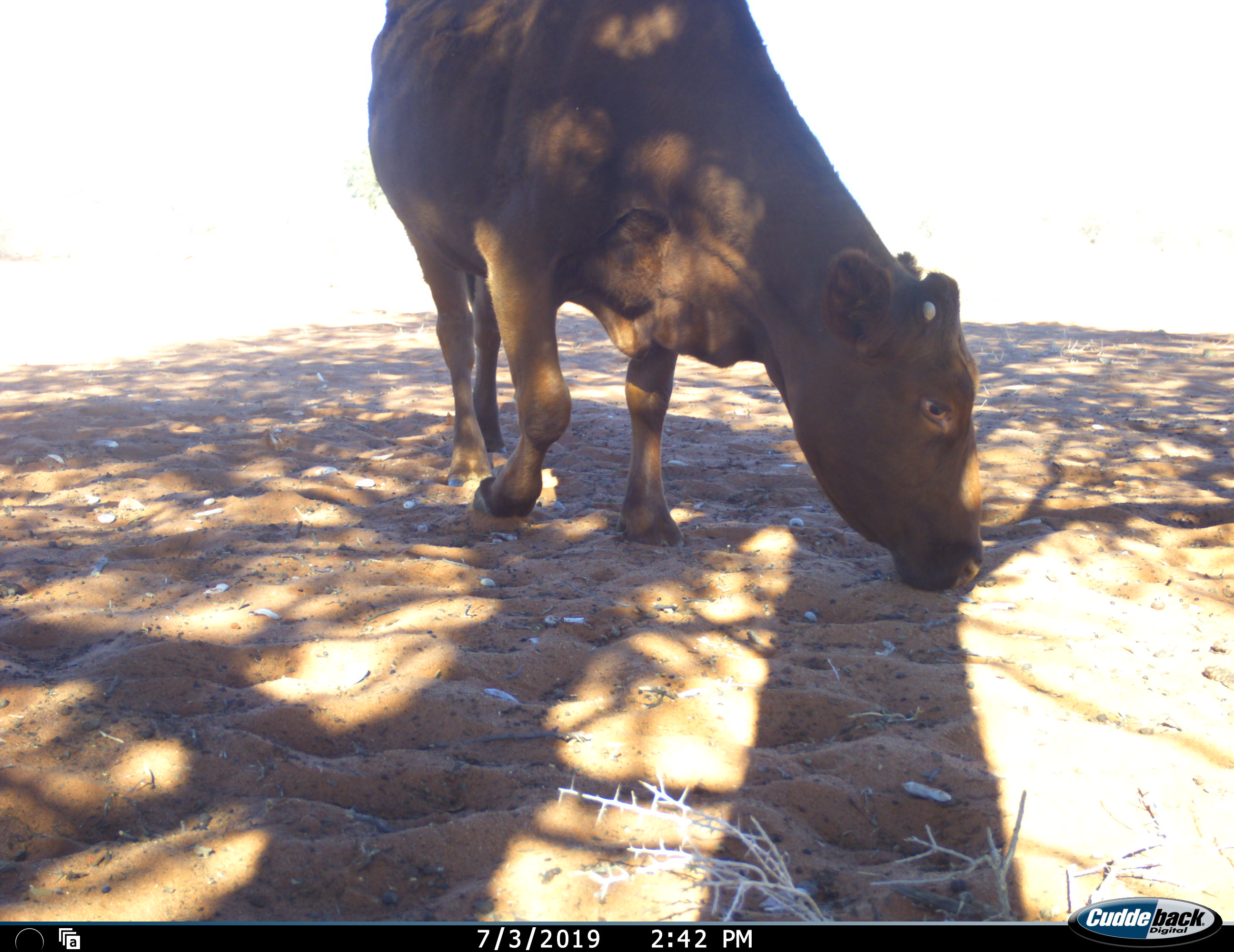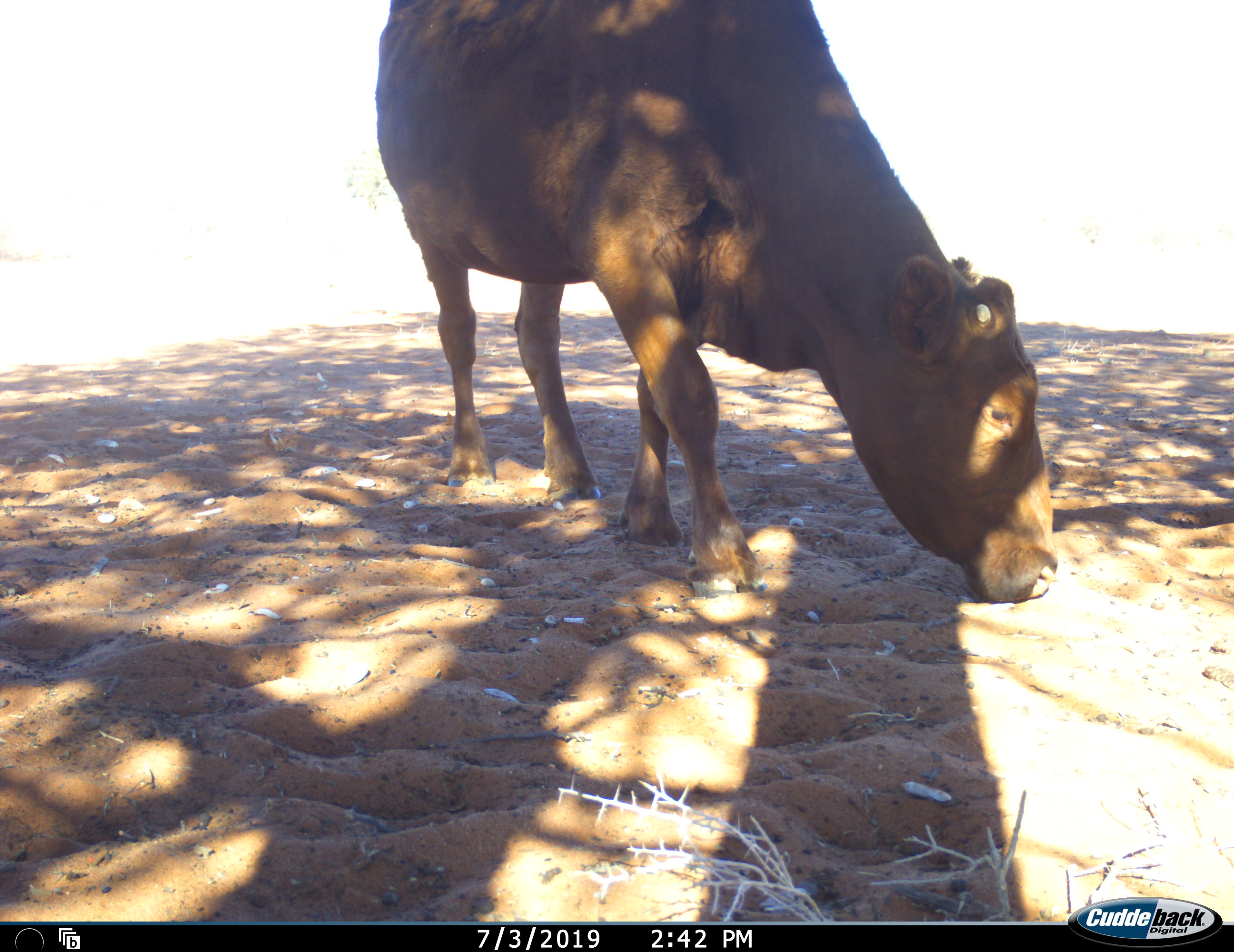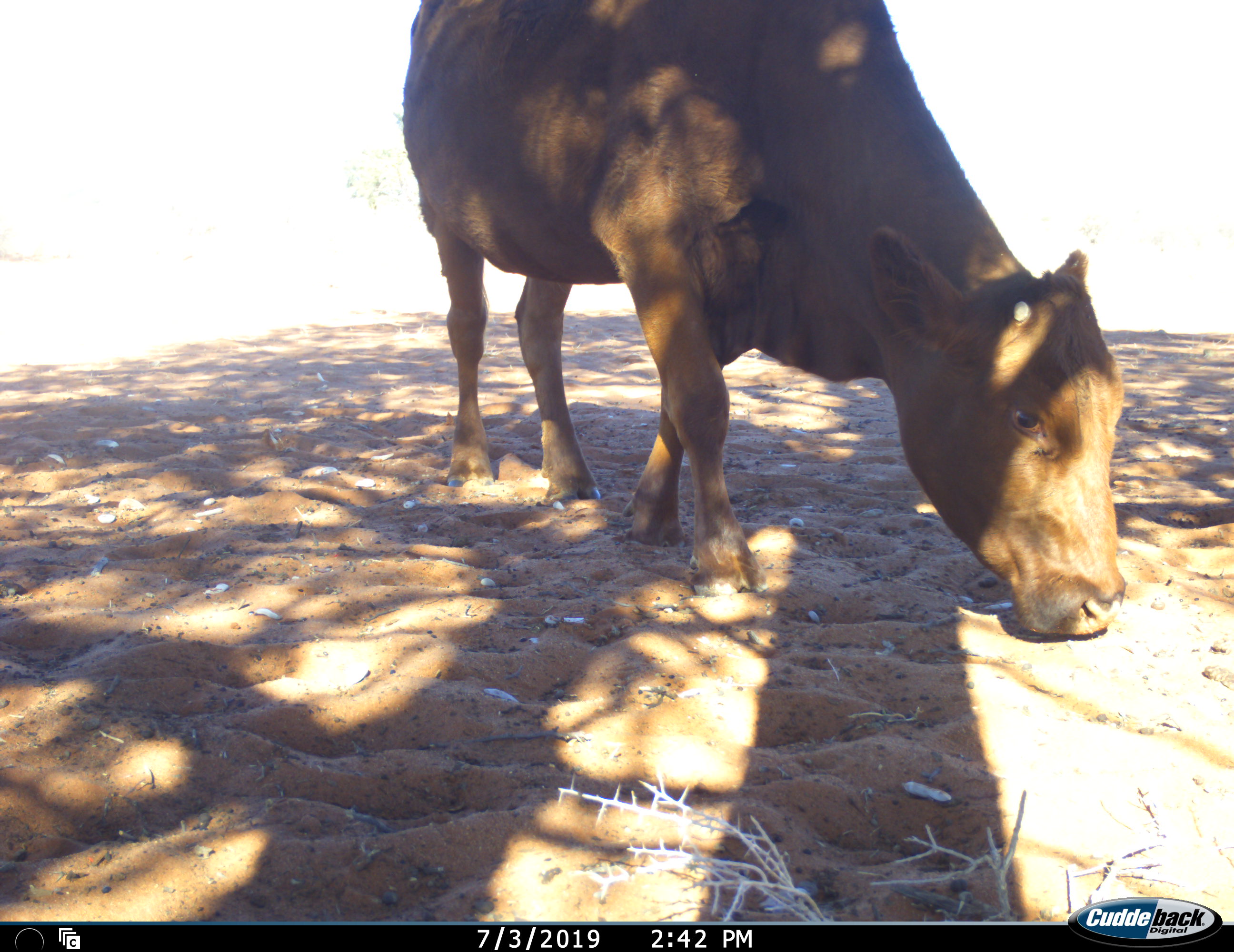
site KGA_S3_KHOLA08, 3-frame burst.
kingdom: Animalia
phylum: Chordata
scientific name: Vertebrata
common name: domestic animal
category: domesticanimal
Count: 1.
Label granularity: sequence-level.